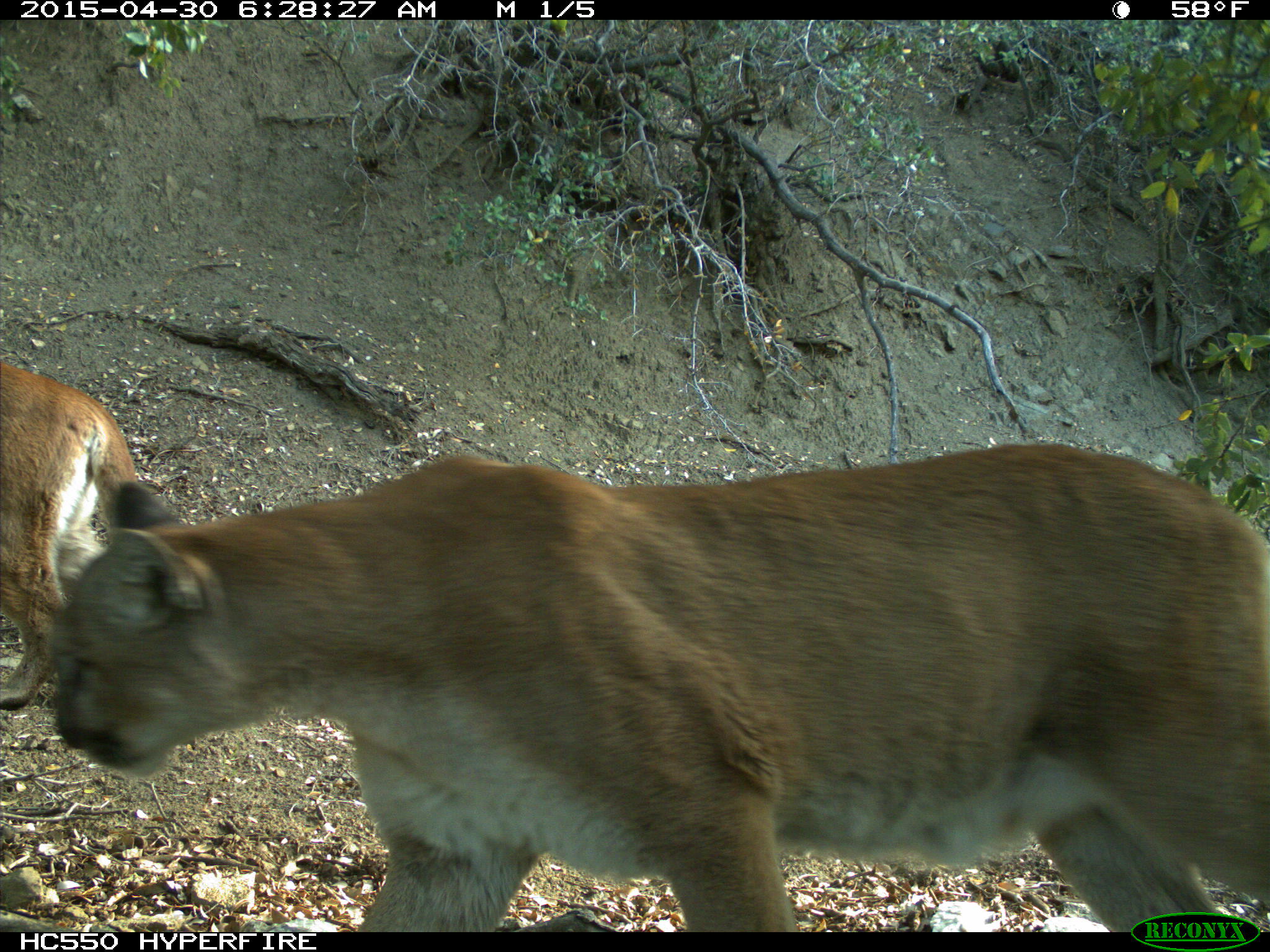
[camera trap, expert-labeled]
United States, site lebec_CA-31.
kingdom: Animalia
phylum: Chordata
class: Mammalia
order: Carnivora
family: Felidae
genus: Puma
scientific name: Puma concolor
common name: mountain lion